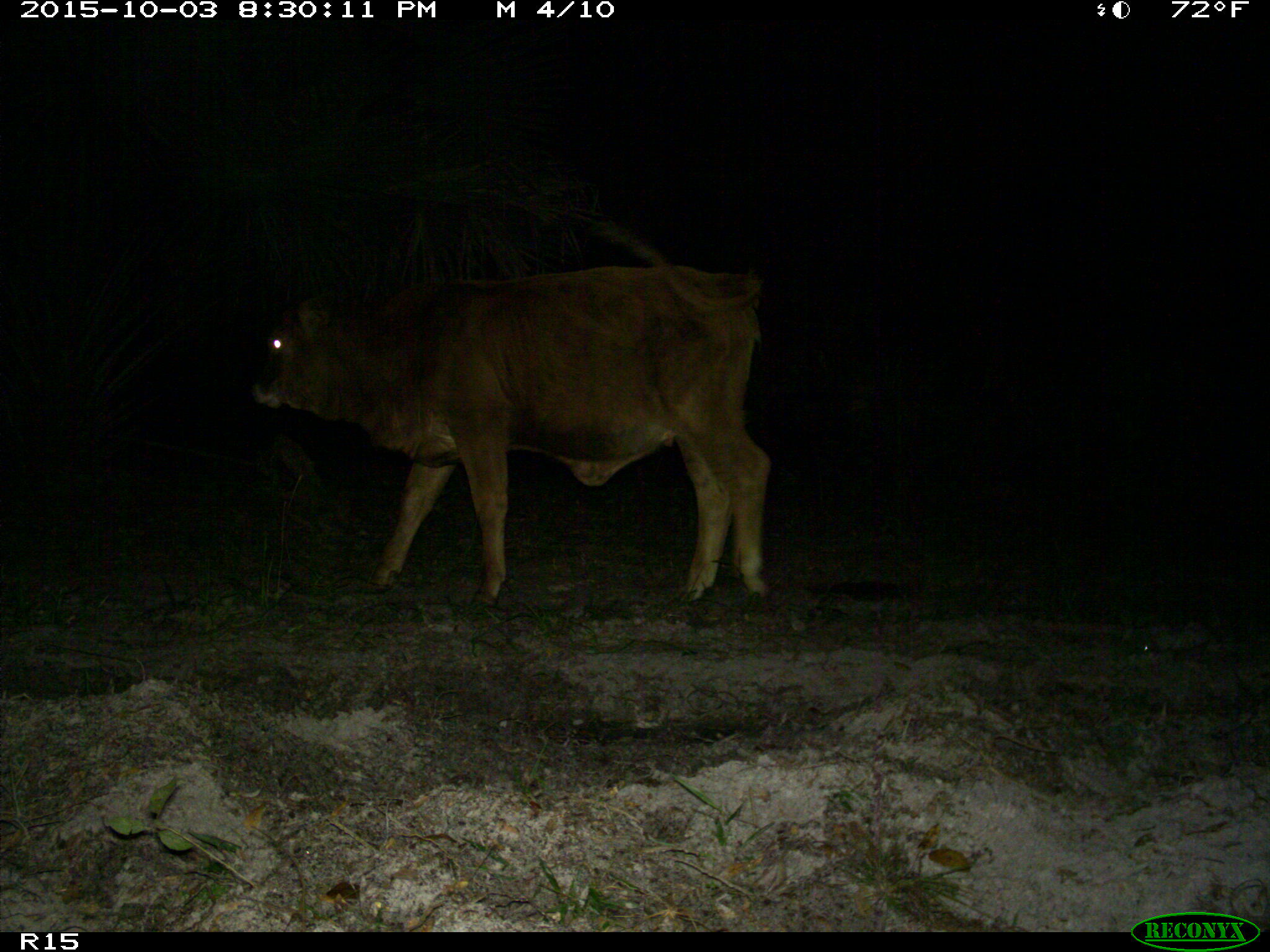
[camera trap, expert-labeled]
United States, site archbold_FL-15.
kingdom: Animalia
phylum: Chordata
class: Mammalia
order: Artiodactyla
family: Bovidae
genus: Bos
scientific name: Bos taurus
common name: domestic cow